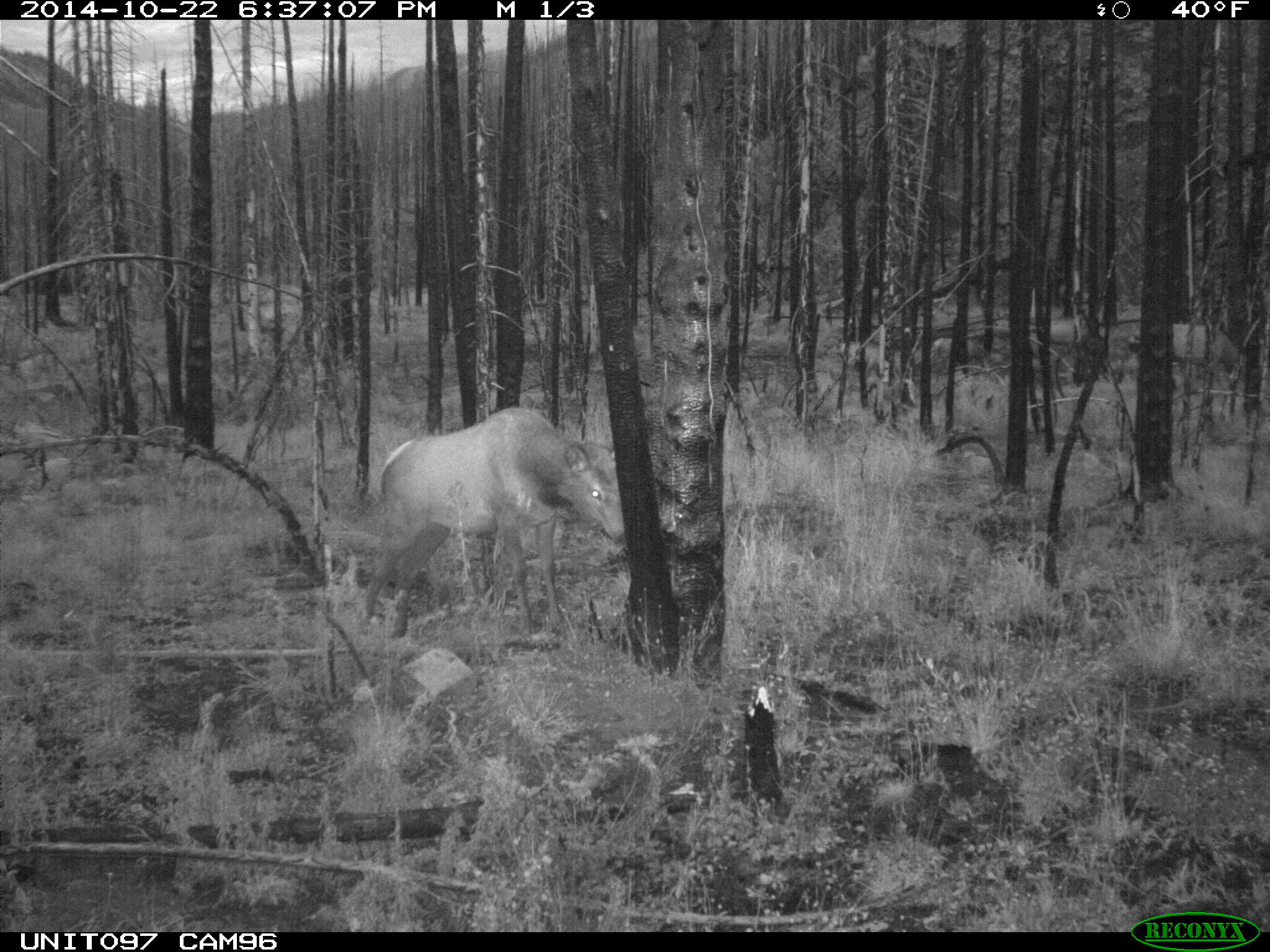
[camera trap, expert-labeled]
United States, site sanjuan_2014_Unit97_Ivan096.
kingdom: Animalia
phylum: Chordata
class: Mammalia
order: Artiodactyla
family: Cervidae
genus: Cervus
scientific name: Cervus elaphus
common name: red deer